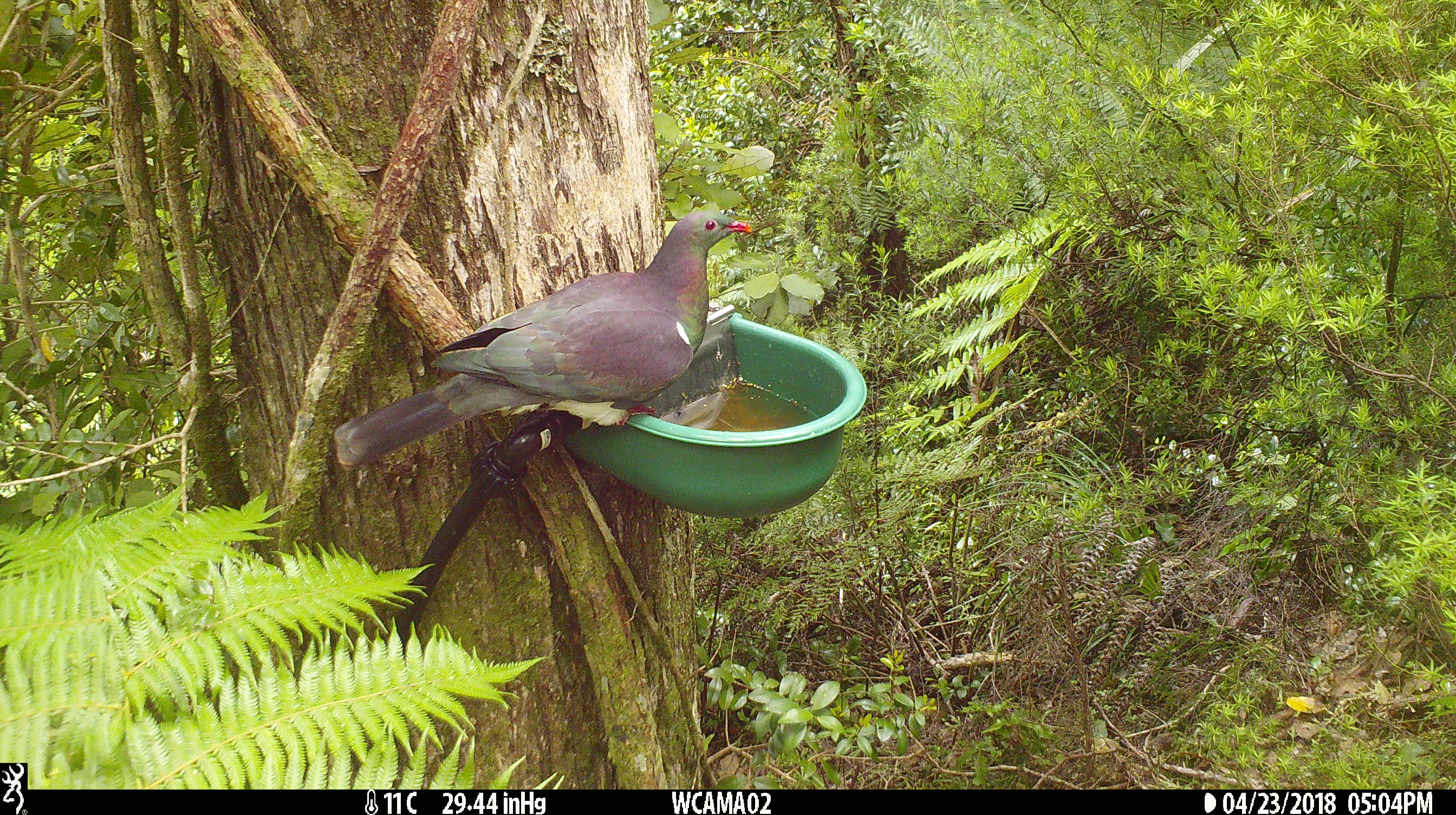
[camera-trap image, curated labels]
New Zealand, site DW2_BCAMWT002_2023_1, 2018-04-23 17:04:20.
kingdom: Animalia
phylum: Chordata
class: Aves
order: Columbiformes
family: Columbidae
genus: Hemiphaga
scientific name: Hemiphaga novaeseelandiae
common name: new zealand pigeon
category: kereru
Kereru (new zealand pigeon) (Hemiphaga novaeseelandiae).